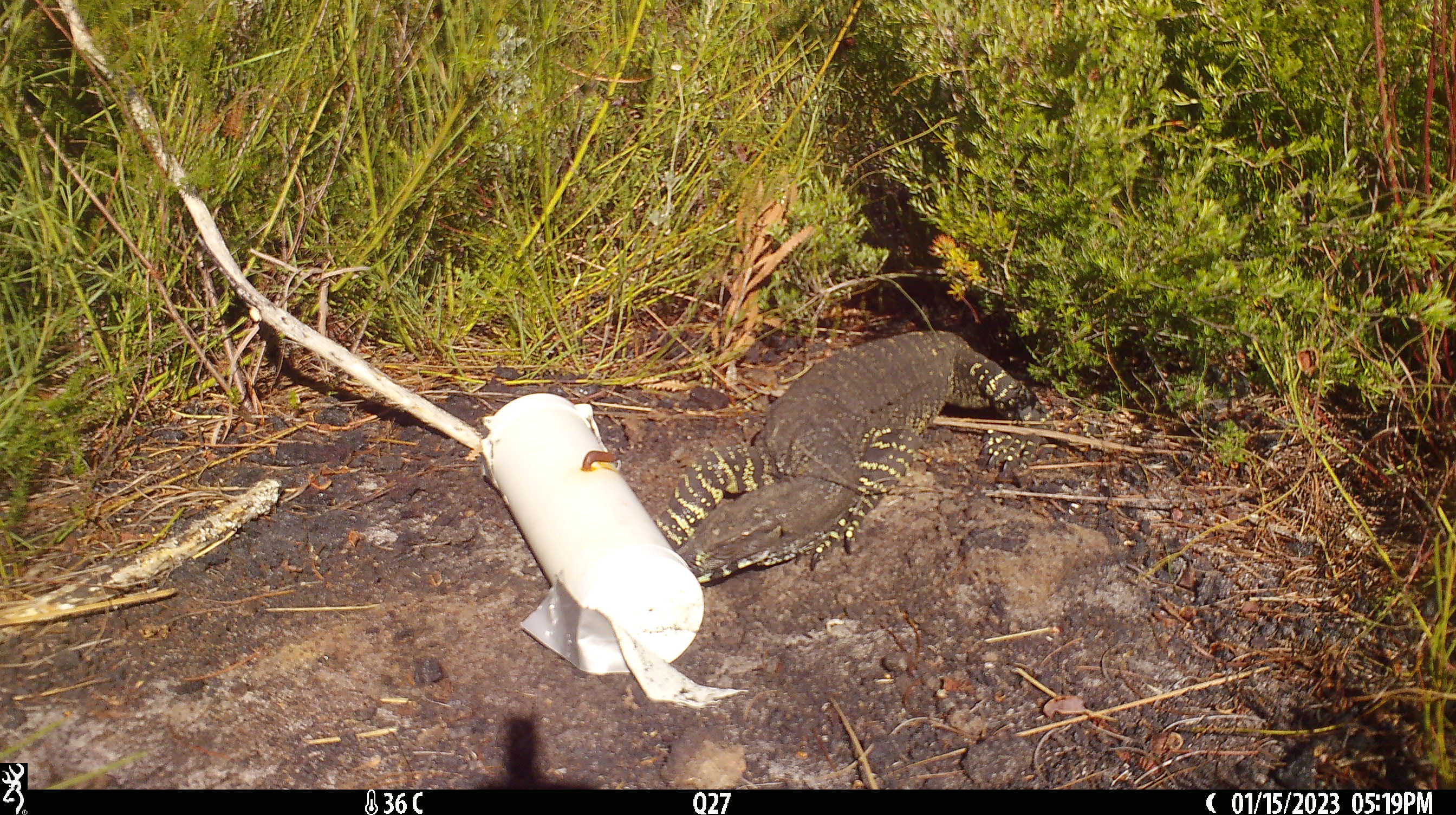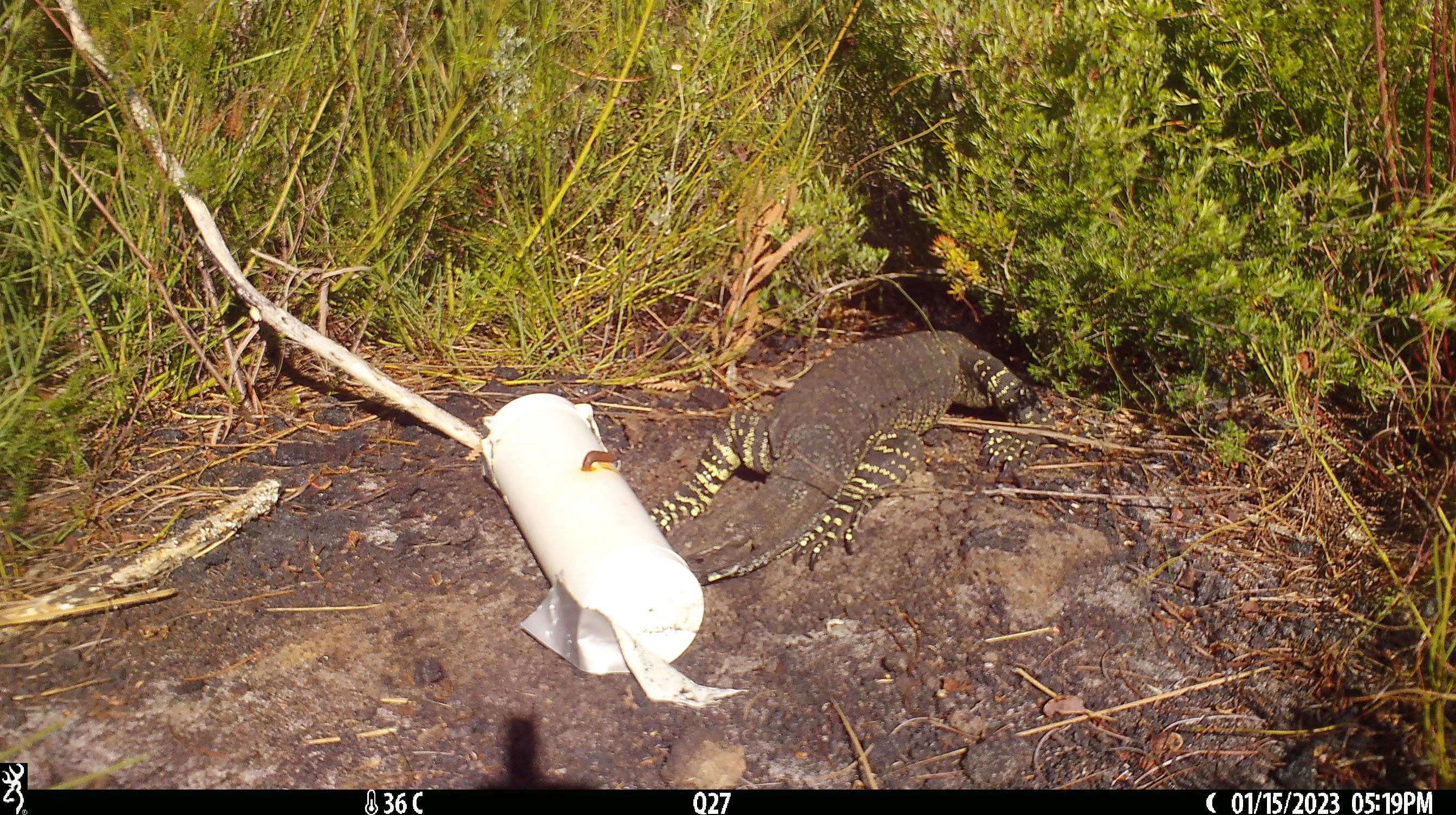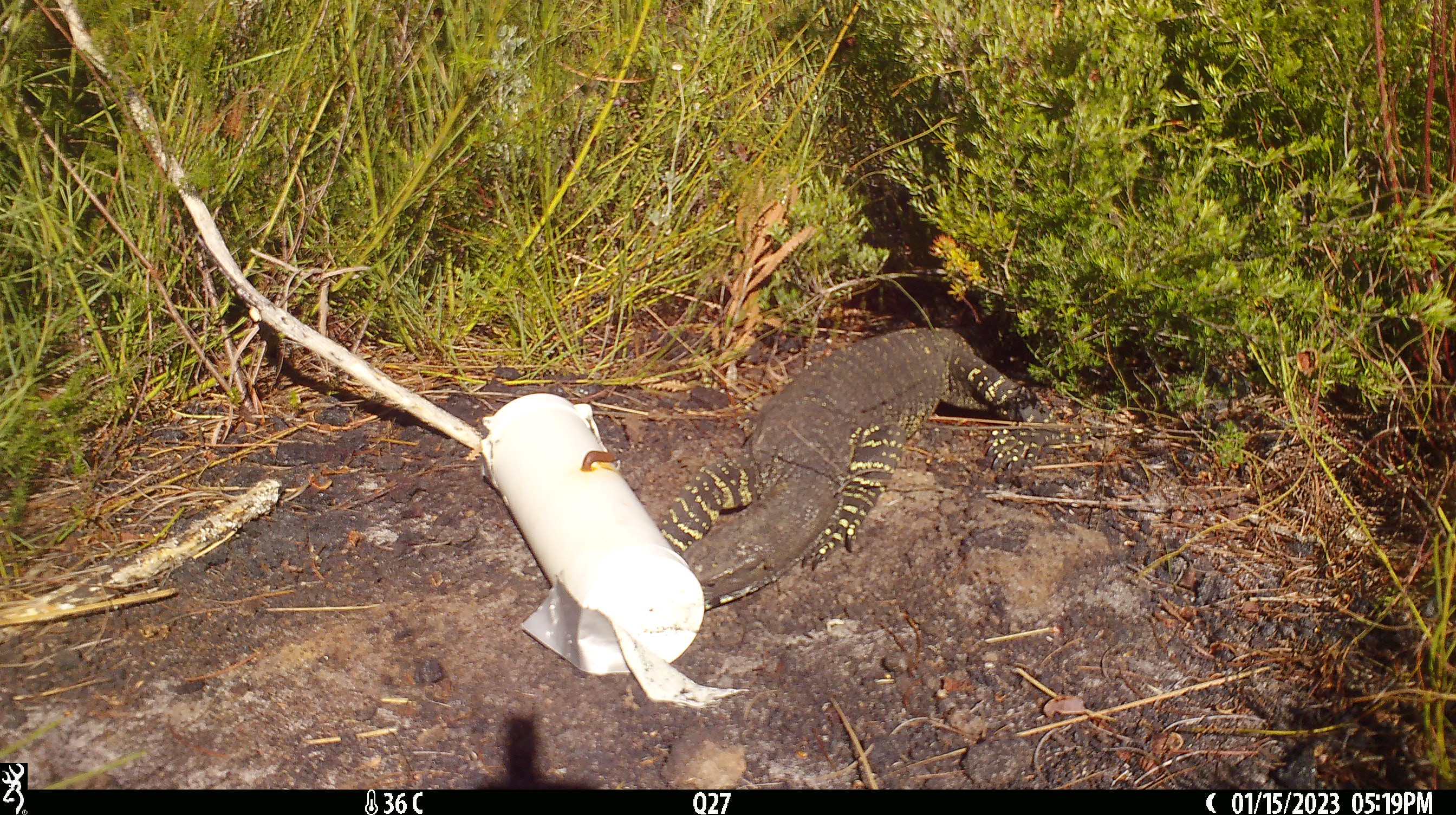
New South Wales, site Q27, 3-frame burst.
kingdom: Animalia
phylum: Chordata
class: Reptilia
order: Squamata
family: Varanidae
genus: Varanus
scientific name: Varanus varius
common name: lace monitor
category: goanna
Goanna (lace monitor) (Varanus varius).